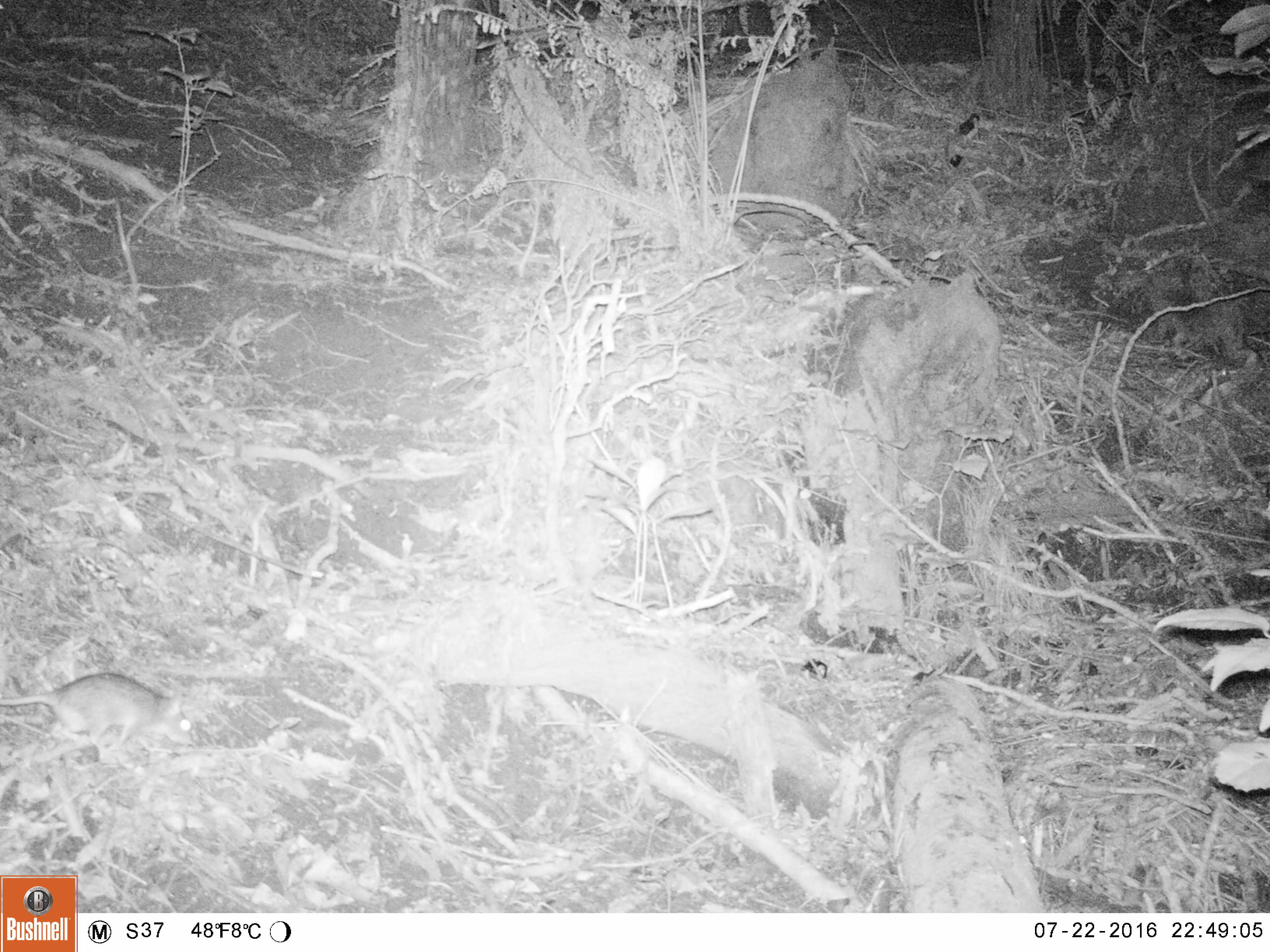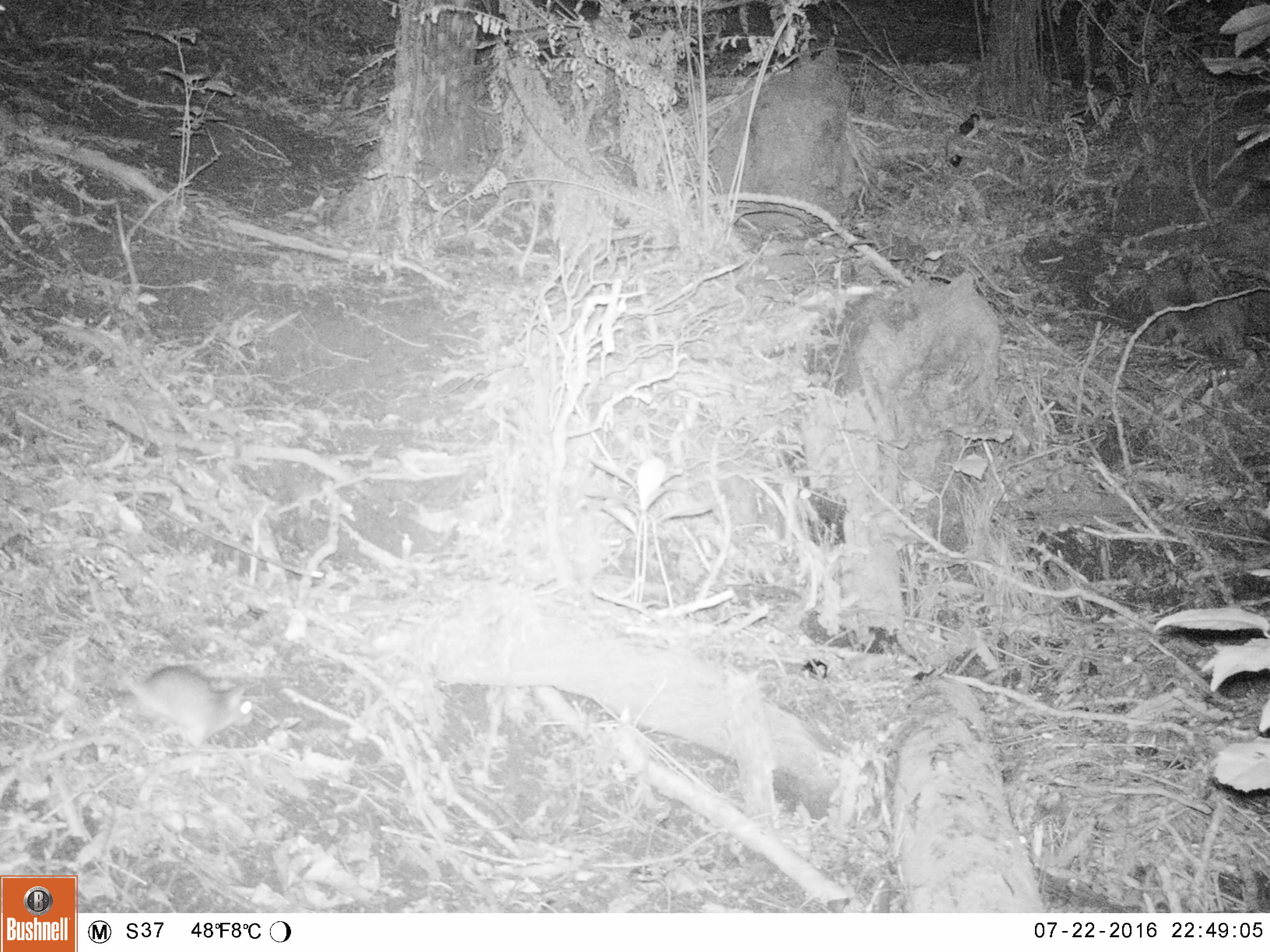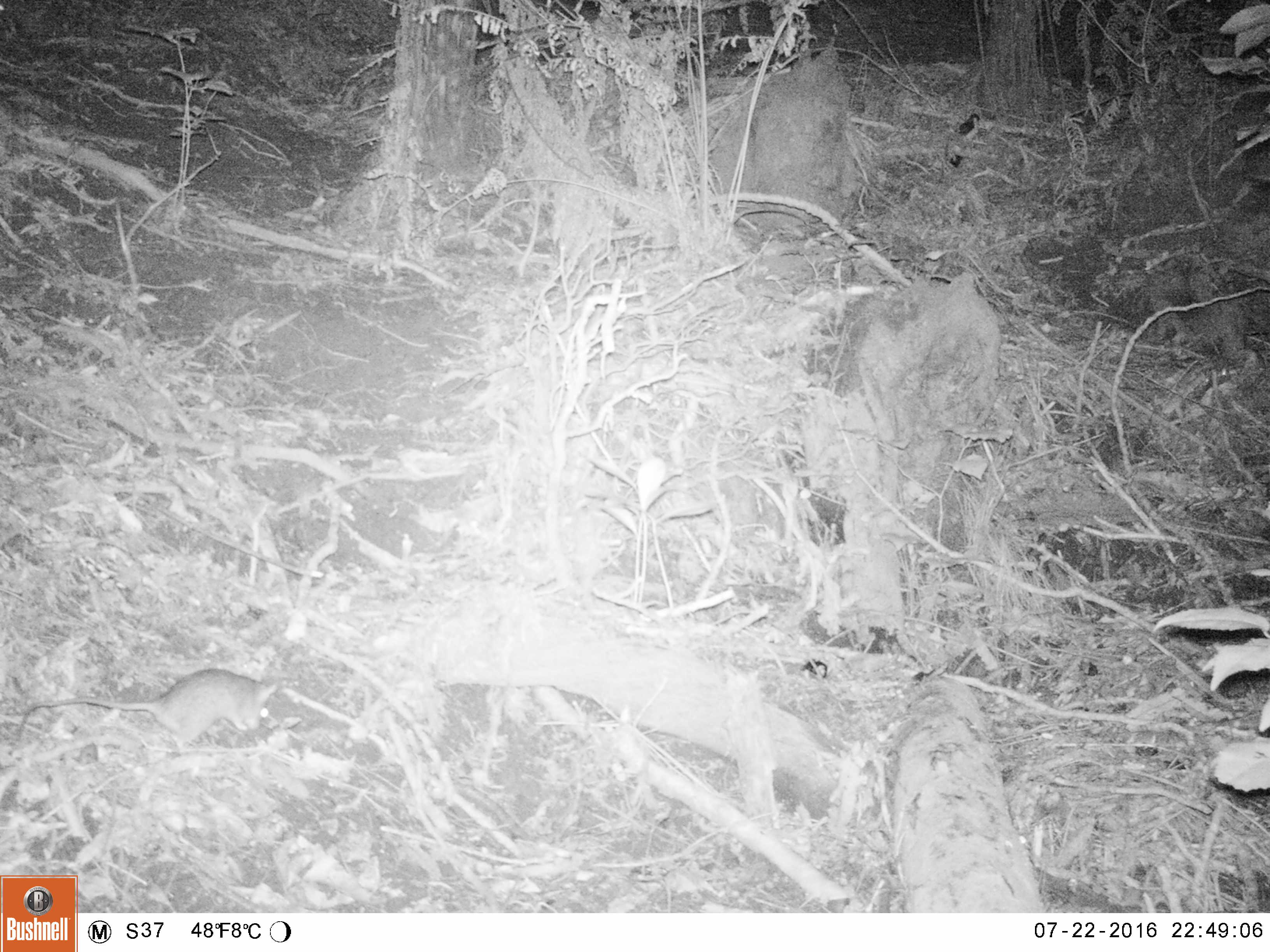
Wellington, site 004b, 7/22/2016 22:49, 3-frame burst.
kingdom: Animalia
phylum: Chordata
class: Mammalia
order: Rodentia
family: Muridae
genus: Rattus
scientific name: Rattus rattus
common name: ship rat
Ship rat (Rattus rattus).